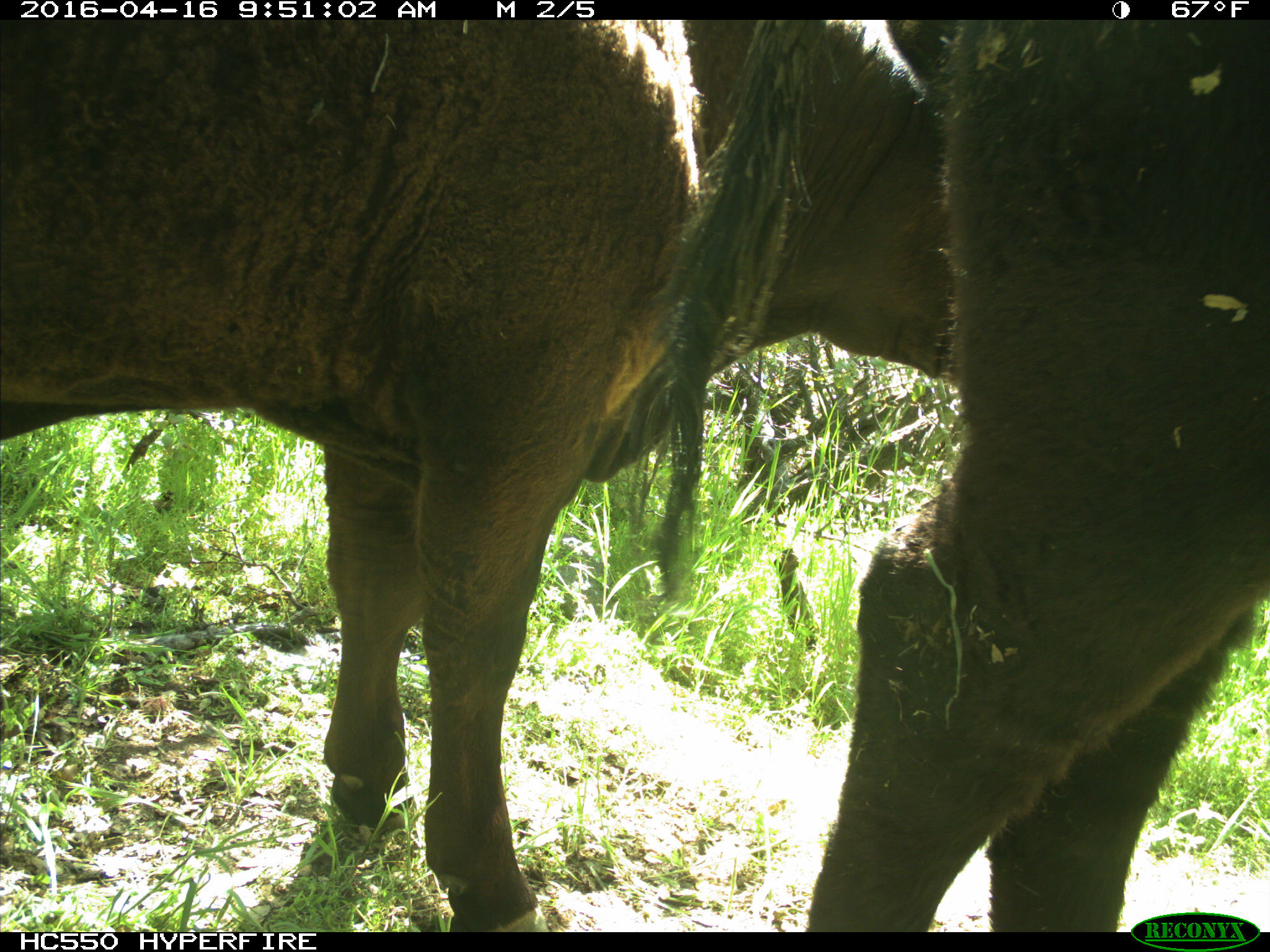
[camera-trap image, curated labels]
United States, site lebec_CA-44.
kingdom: Animalia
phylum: Chordata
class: Mammalia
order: Artiodactyla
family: Bovidae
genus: Bos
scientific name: Bos taurus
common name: domestic cow